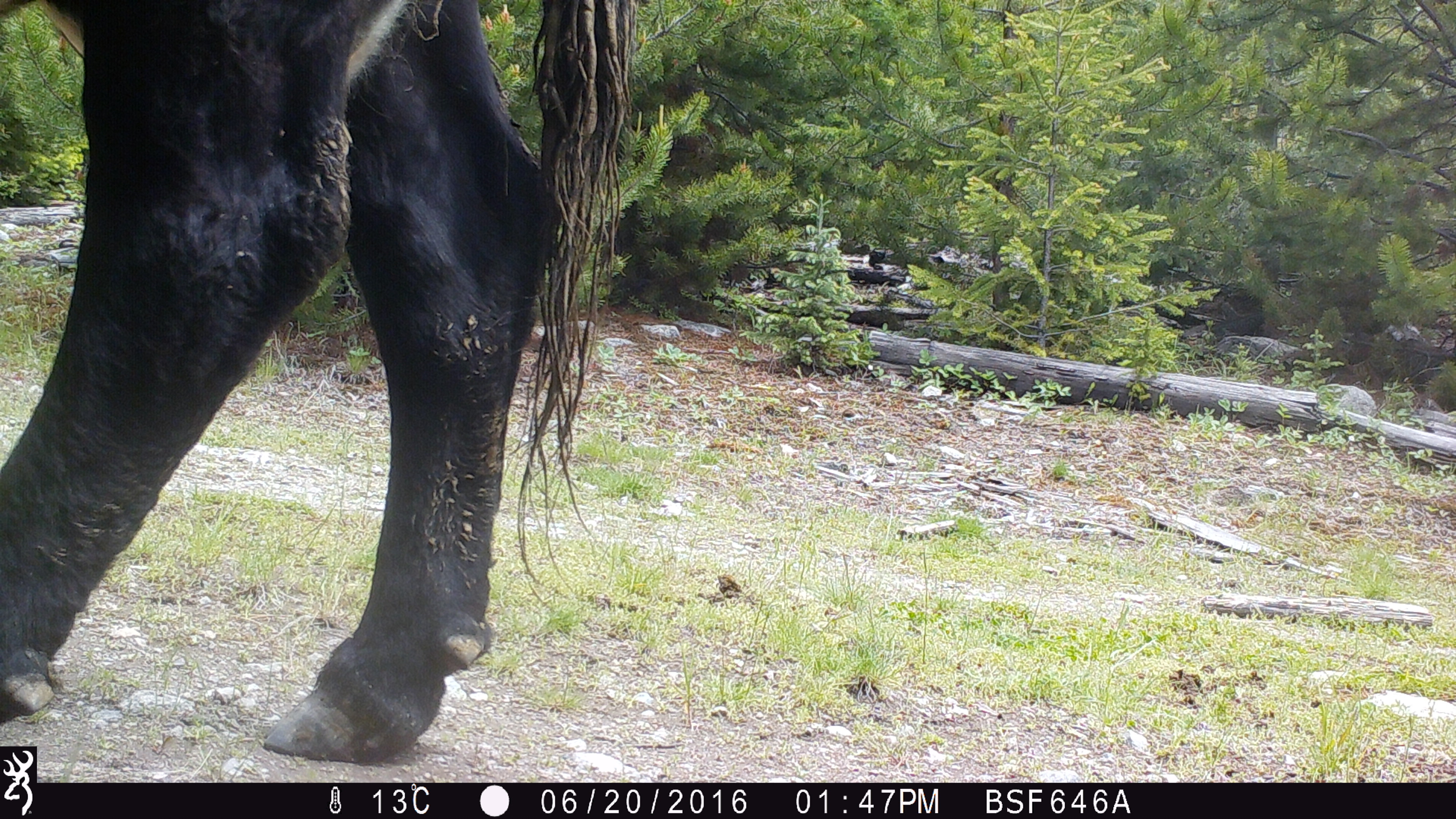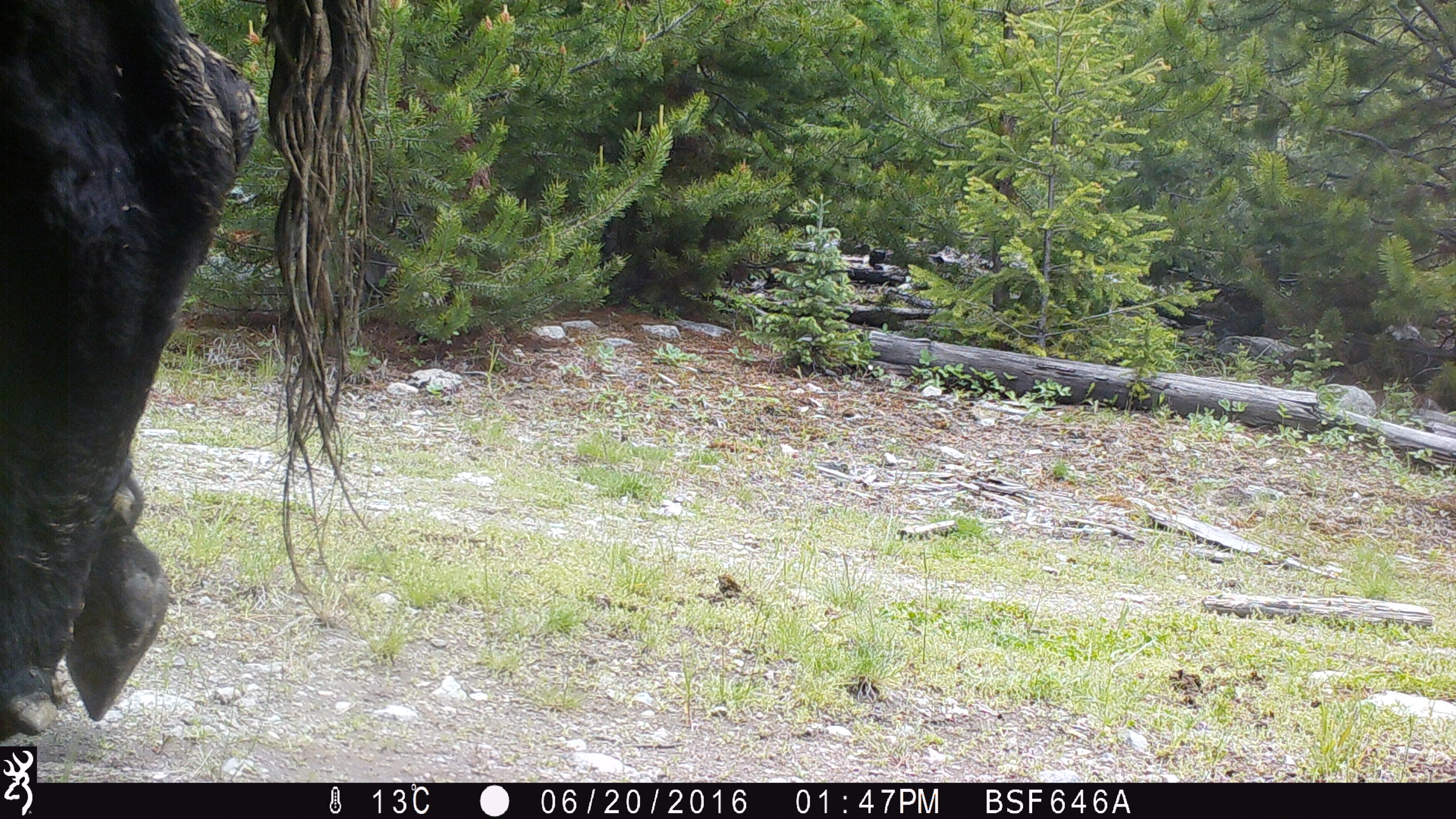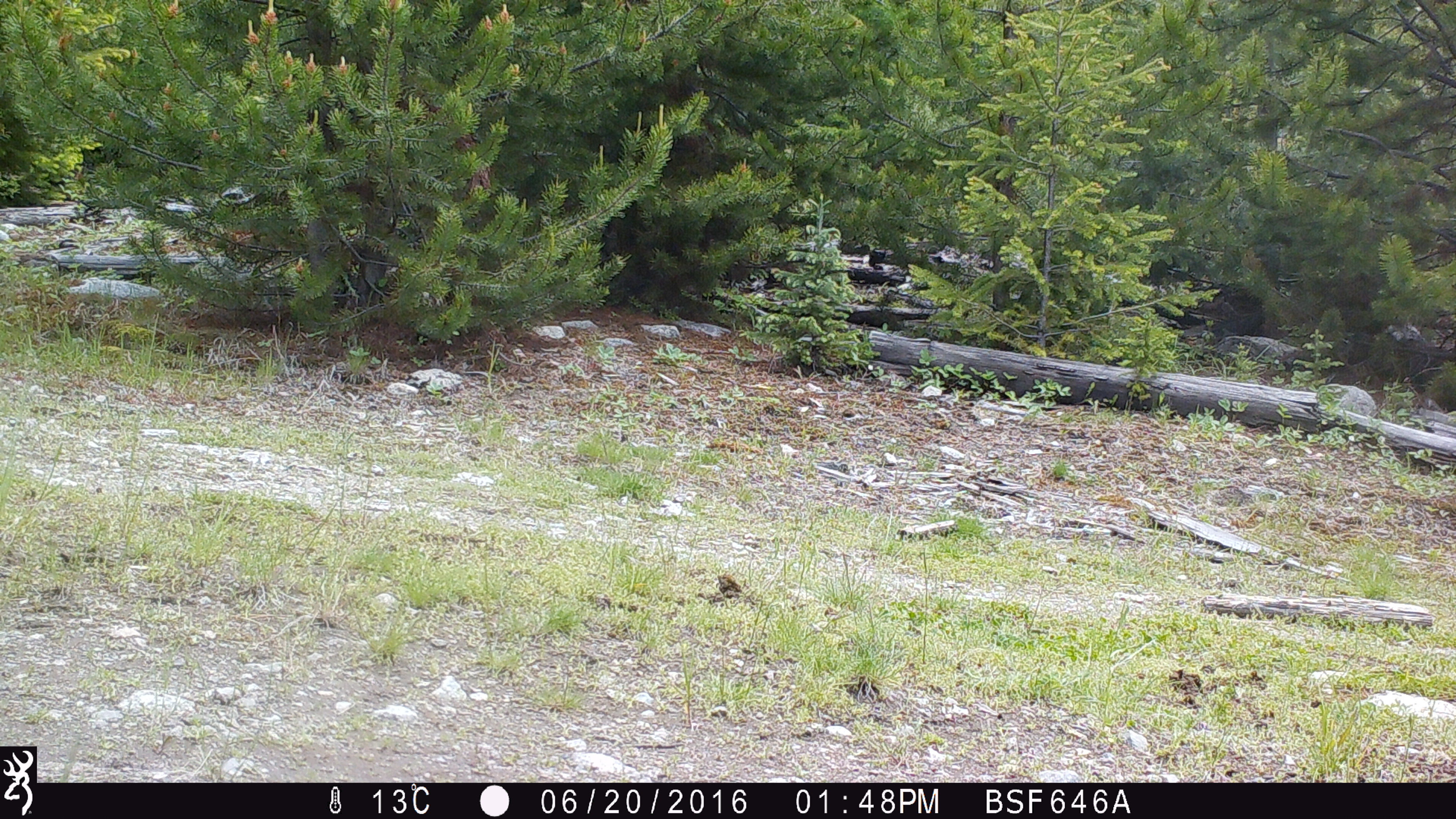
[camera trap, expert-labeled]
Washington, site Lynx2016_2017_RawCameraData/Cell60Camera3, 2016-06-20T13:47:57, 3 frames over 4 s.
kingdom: Animalia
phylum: Chordata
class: Mammalia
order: Artiodactyla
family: Bovidae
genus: Bos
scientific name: Bos taurus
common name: domestic cattle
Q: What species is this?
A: Domestic cattle (Bos taurus).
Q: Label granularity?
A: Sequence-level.